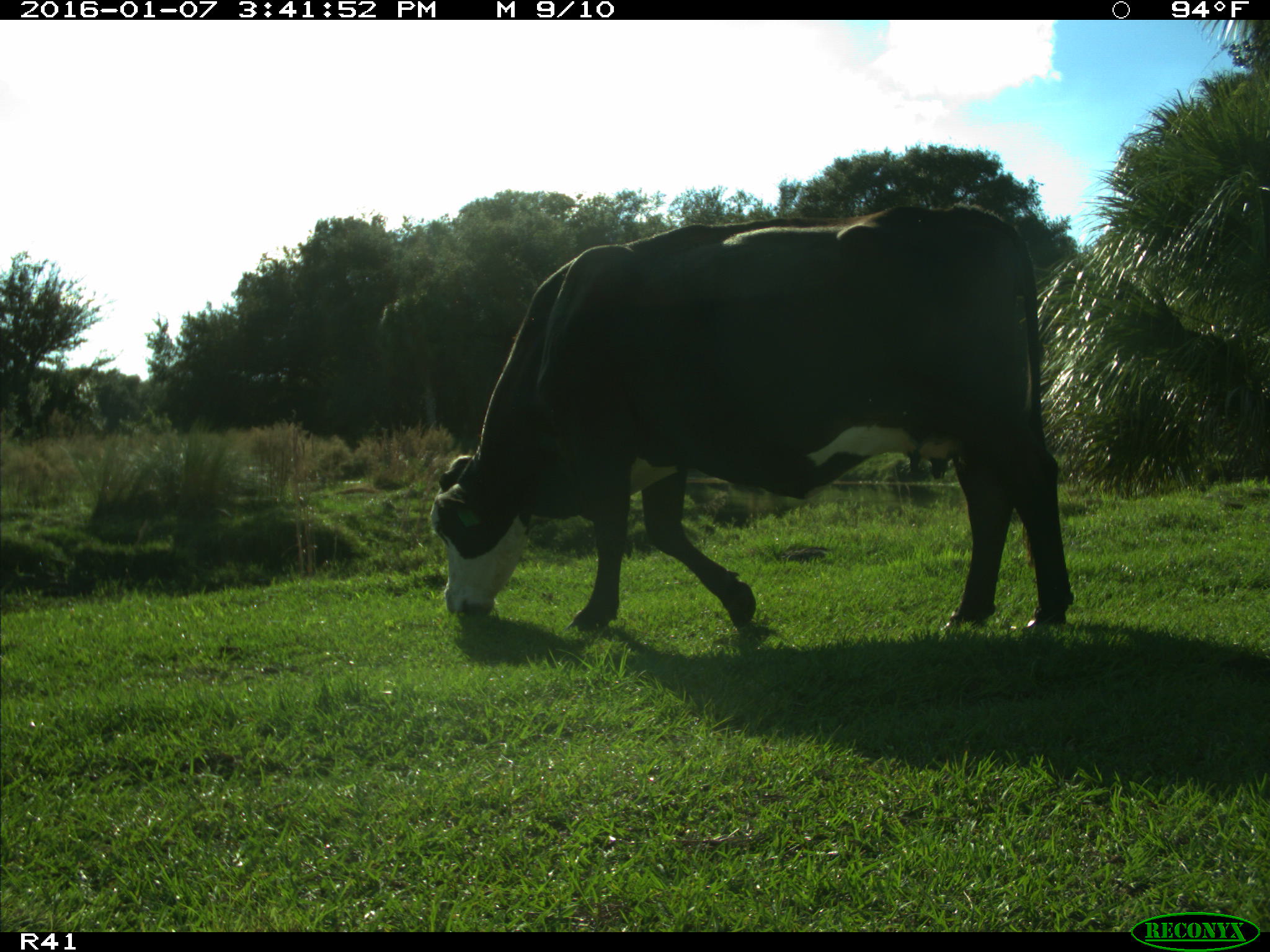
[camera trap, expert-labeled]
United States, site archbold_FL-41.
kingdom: Animalia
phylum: Chordata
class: Mammalia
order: Artiodactyla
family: Bovidae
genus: Bos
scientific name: Bos taurus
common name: domestic cow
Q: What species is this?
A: Bos taurus (domestic cow).